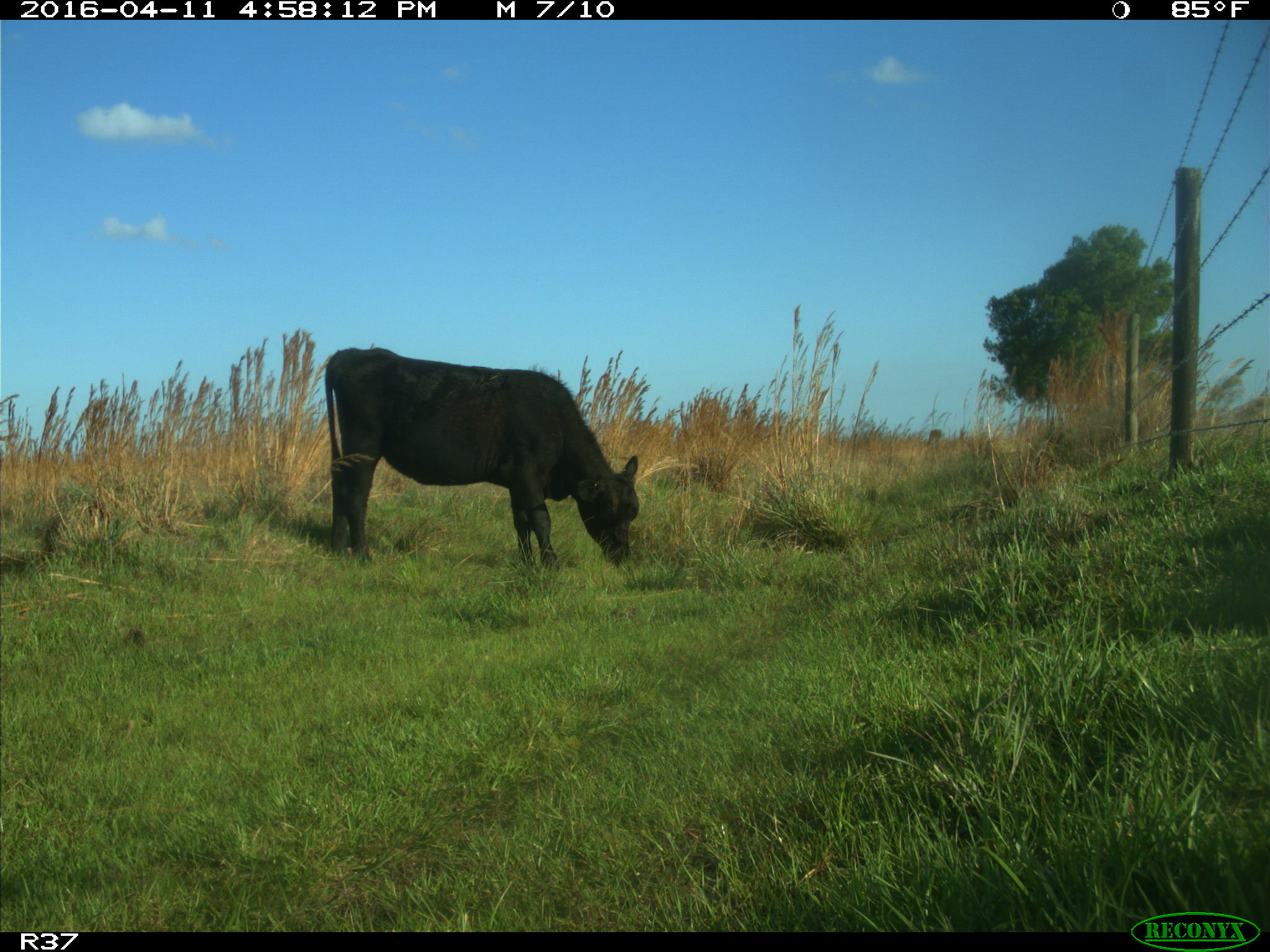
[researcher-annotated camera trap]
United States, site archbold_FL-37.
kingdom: Animalia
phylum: Chordata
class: Mammalia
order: Artiodactyla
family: Bovidae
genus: Bos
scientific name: Bos taurus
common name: domestic cow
Bos taurus (domestic cow).